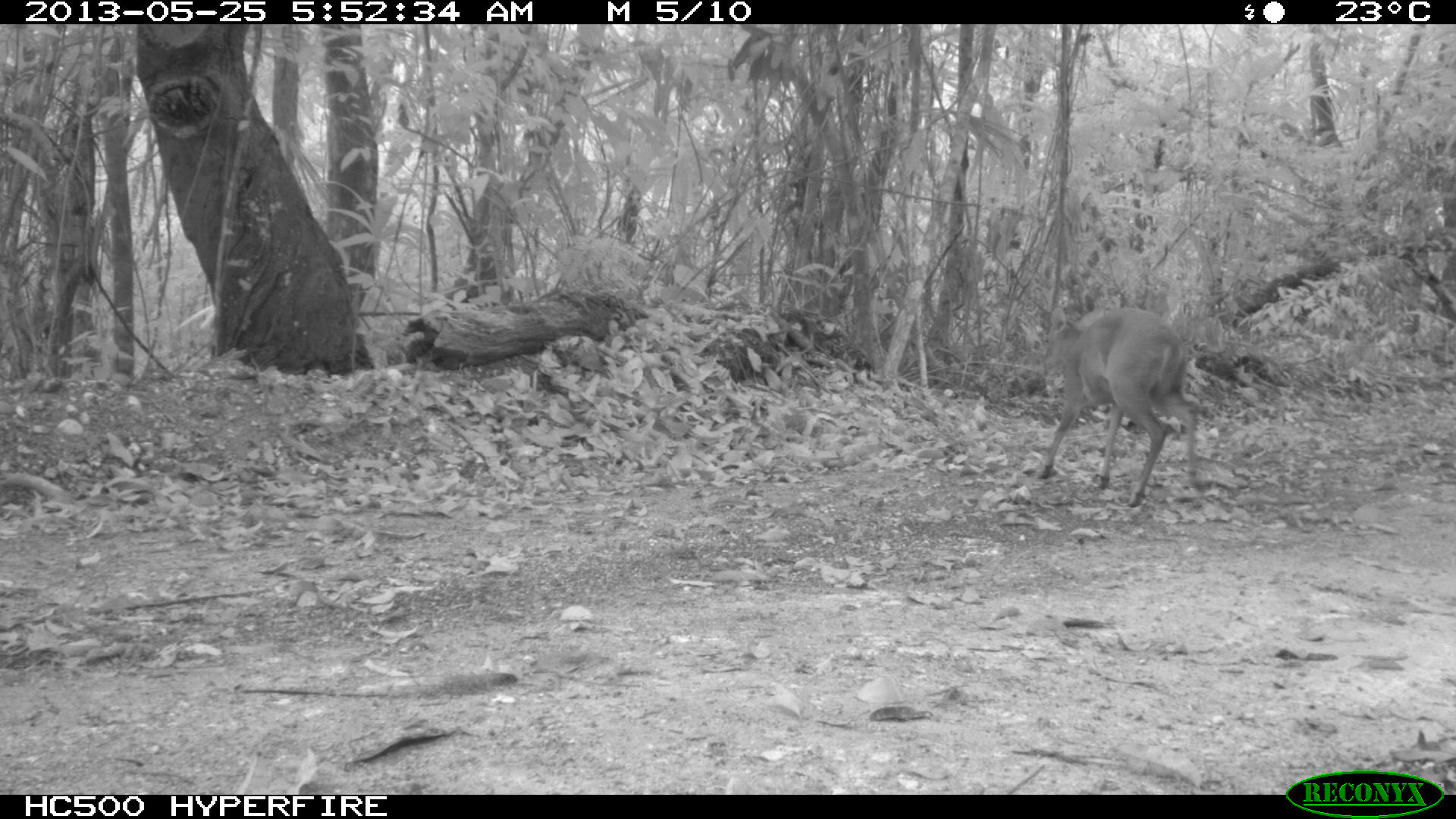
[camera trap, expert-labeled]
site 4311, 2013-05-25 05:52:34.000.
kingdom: Animalia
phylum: Chordata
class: Mammalia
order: Artiodactyla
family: Cervidae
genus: Mazama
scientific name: Mazama temama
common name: central american red brocket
Mazama temama (central american red brocket), count 1, sex female.